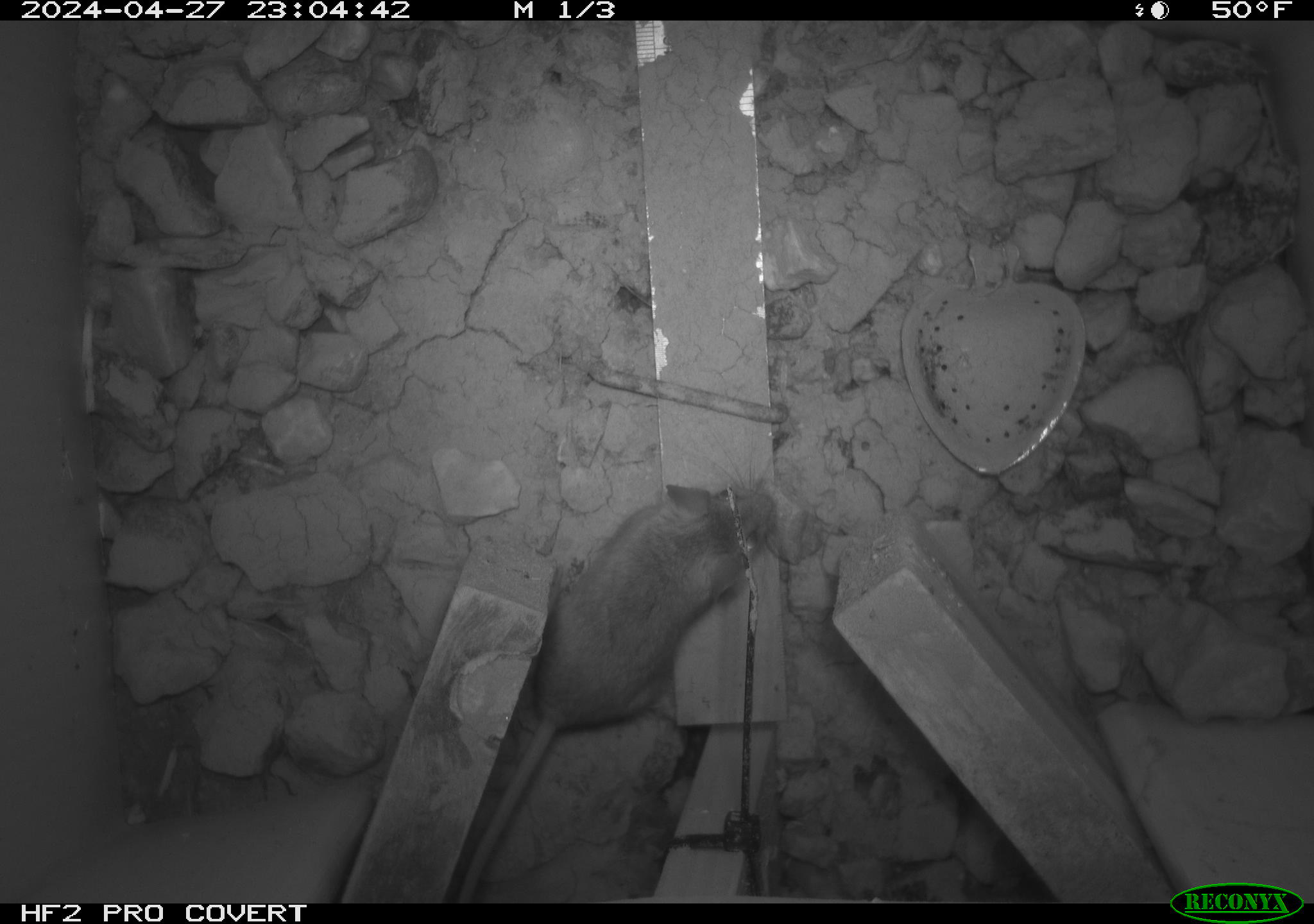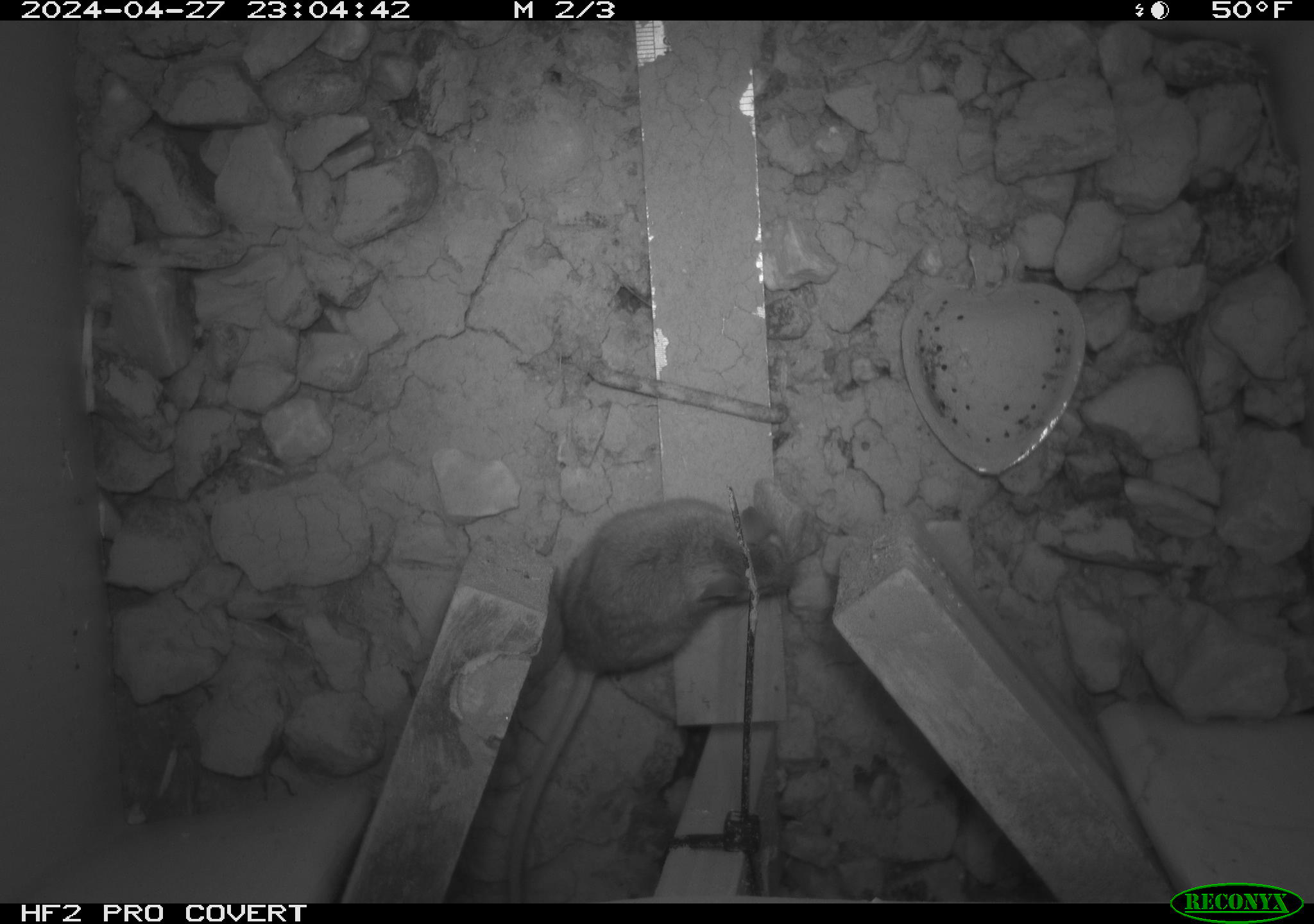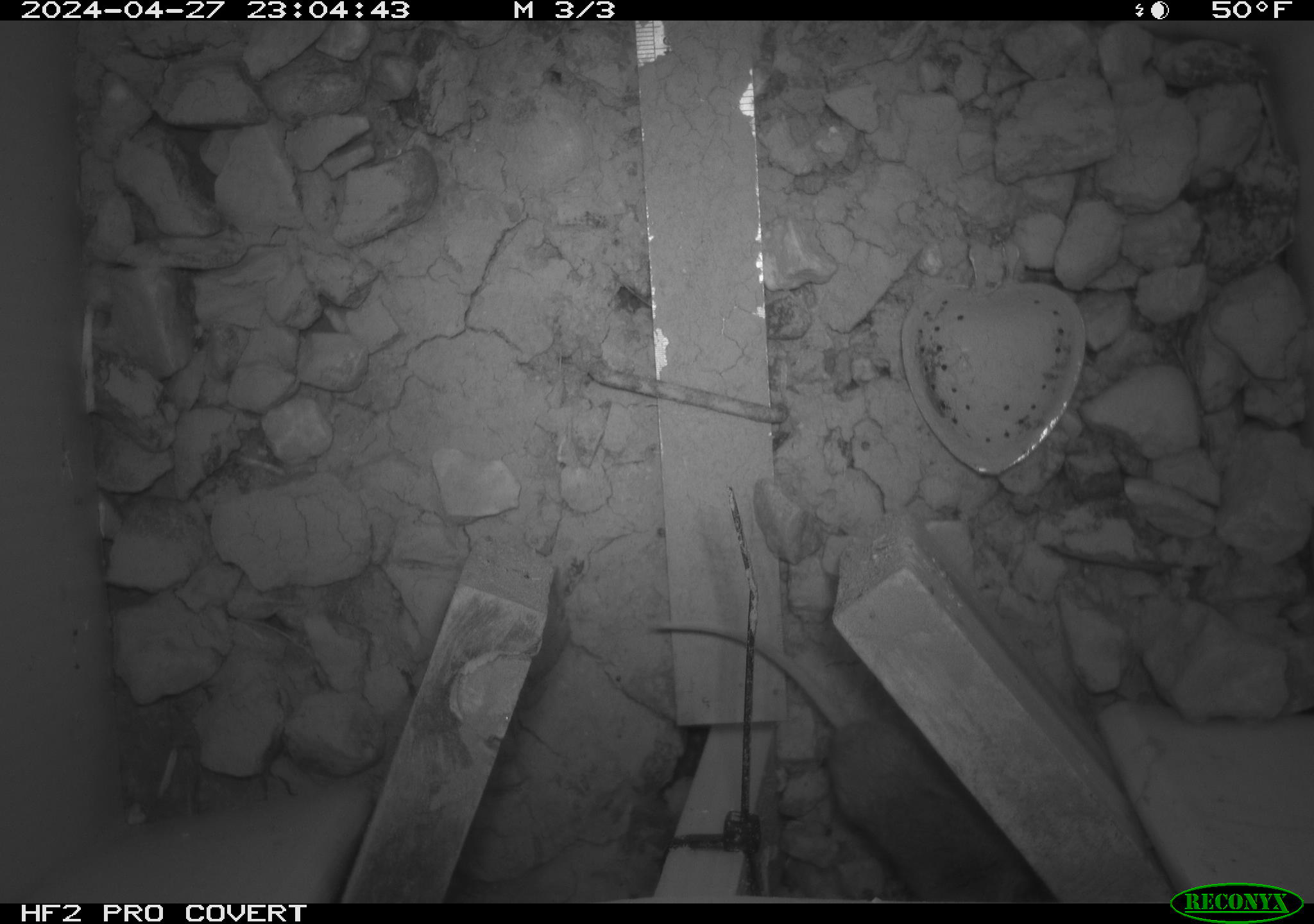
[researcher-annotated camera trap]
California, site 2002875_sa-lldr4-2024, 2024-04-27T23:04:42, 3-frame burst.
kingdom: Animalia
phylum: Chordata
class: Mammalia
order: Rodentia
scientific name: Rodentia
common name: mouse species